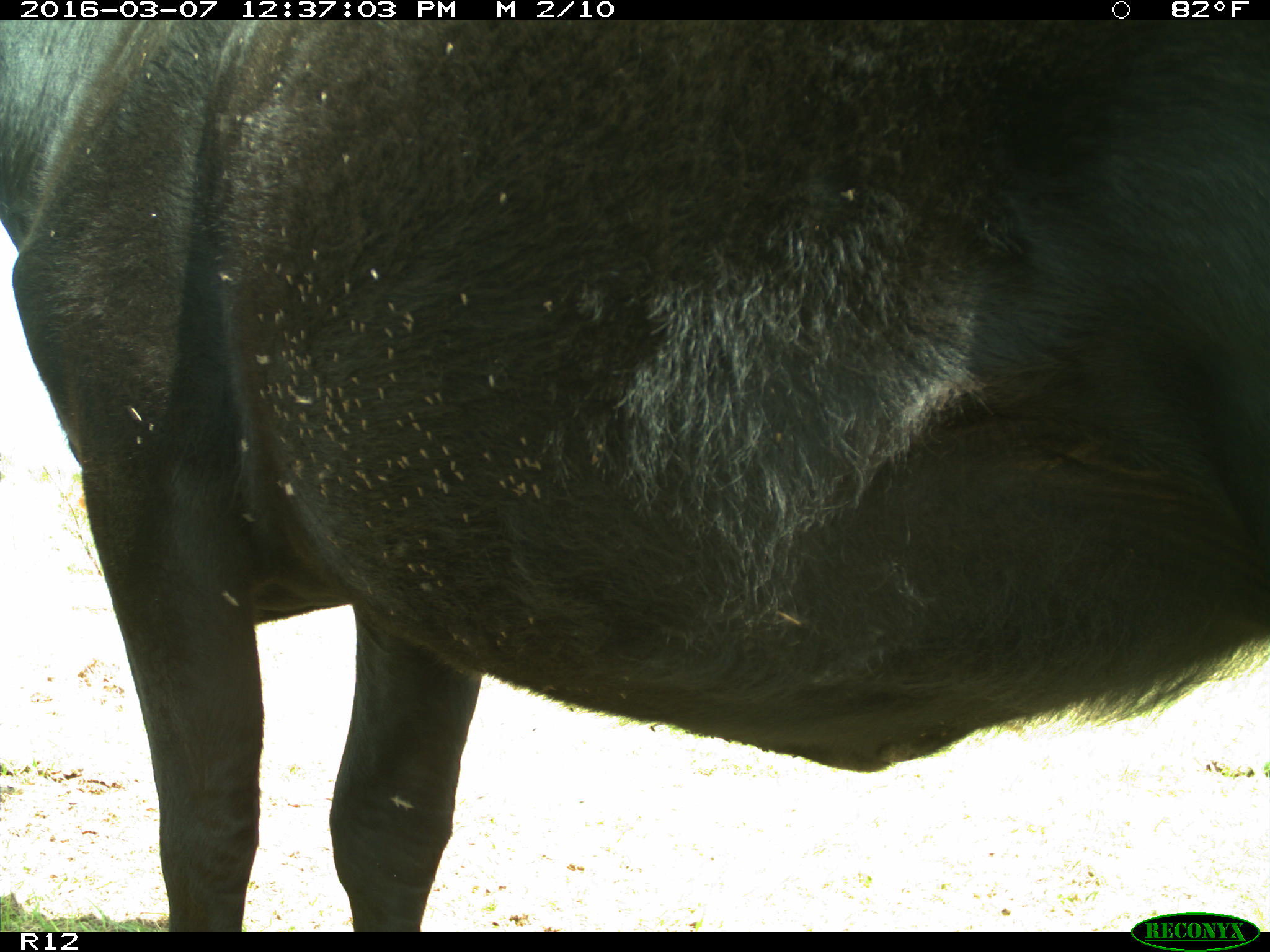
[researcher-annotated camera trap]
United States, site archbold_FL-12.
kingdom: Animalia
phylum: Chordata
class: Mammalia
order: Artiodactyla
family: Bovidae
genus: Bos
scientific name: Bos taurus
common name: domestic cow